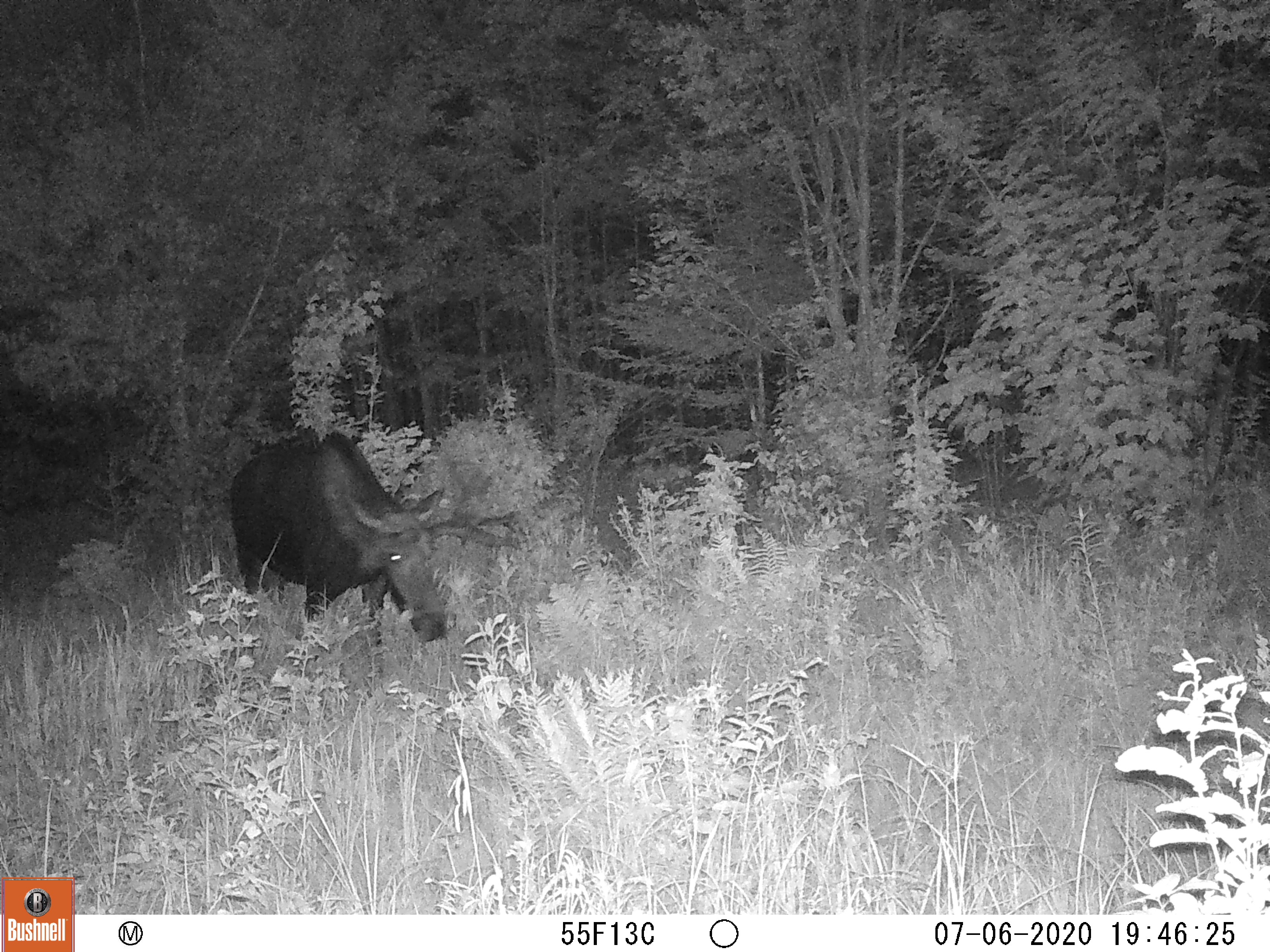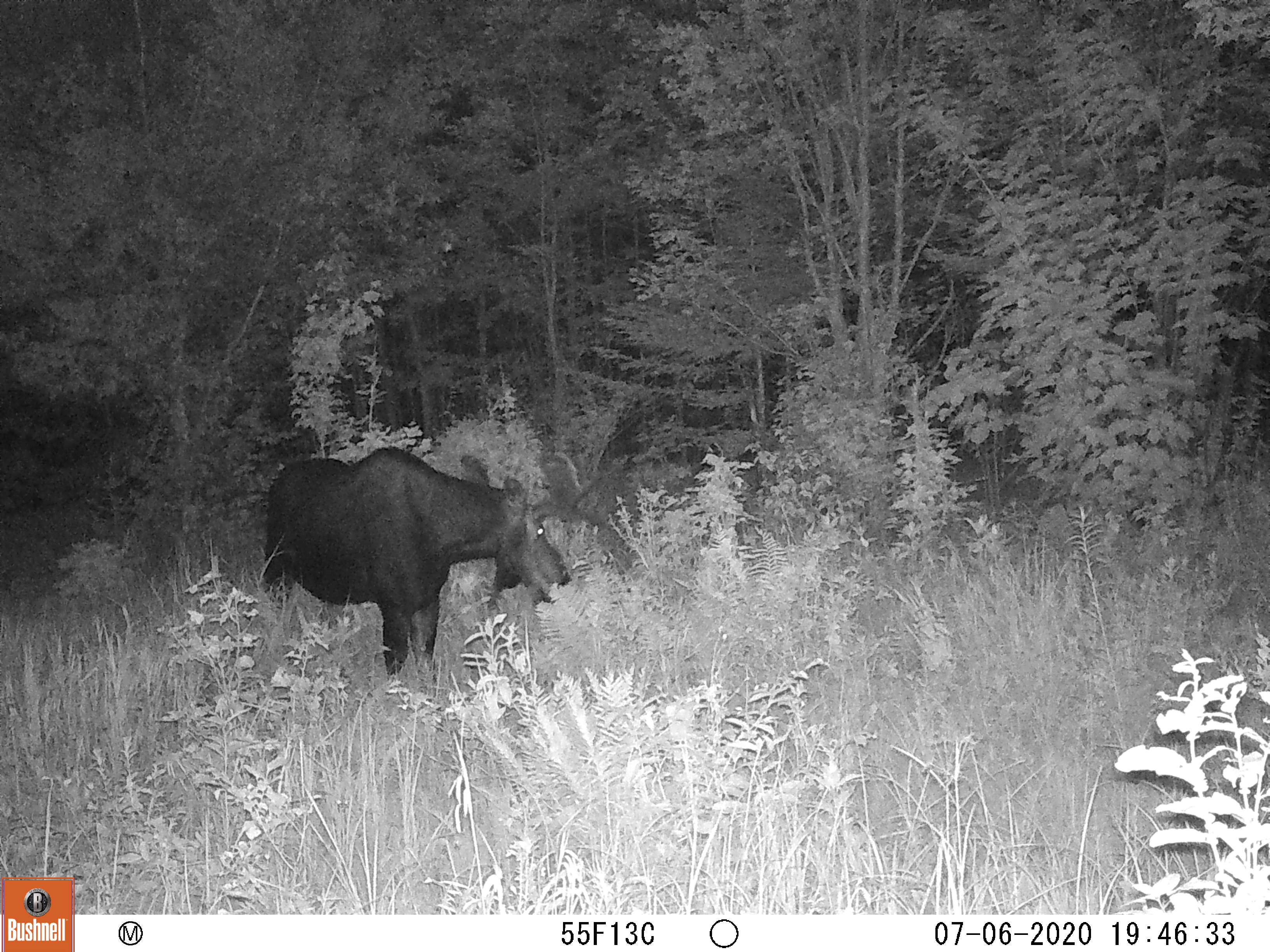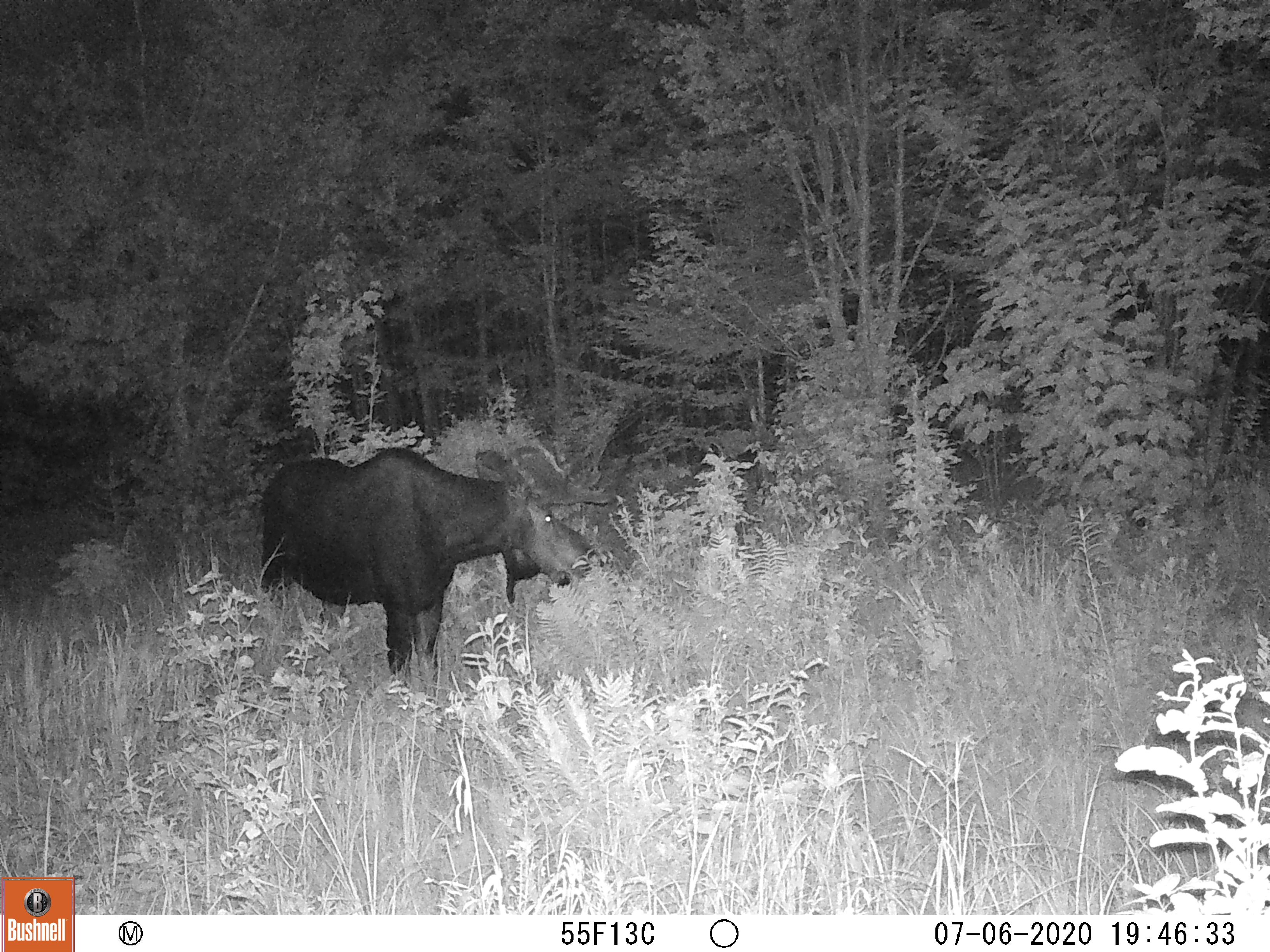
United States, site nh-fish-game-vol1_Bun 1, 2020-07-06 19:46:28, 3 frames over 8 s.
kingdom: Animalia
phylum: Chordata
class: Mammalia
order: Artiodactyla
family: Cervidae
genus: Alces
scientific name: Alces alces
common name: moose